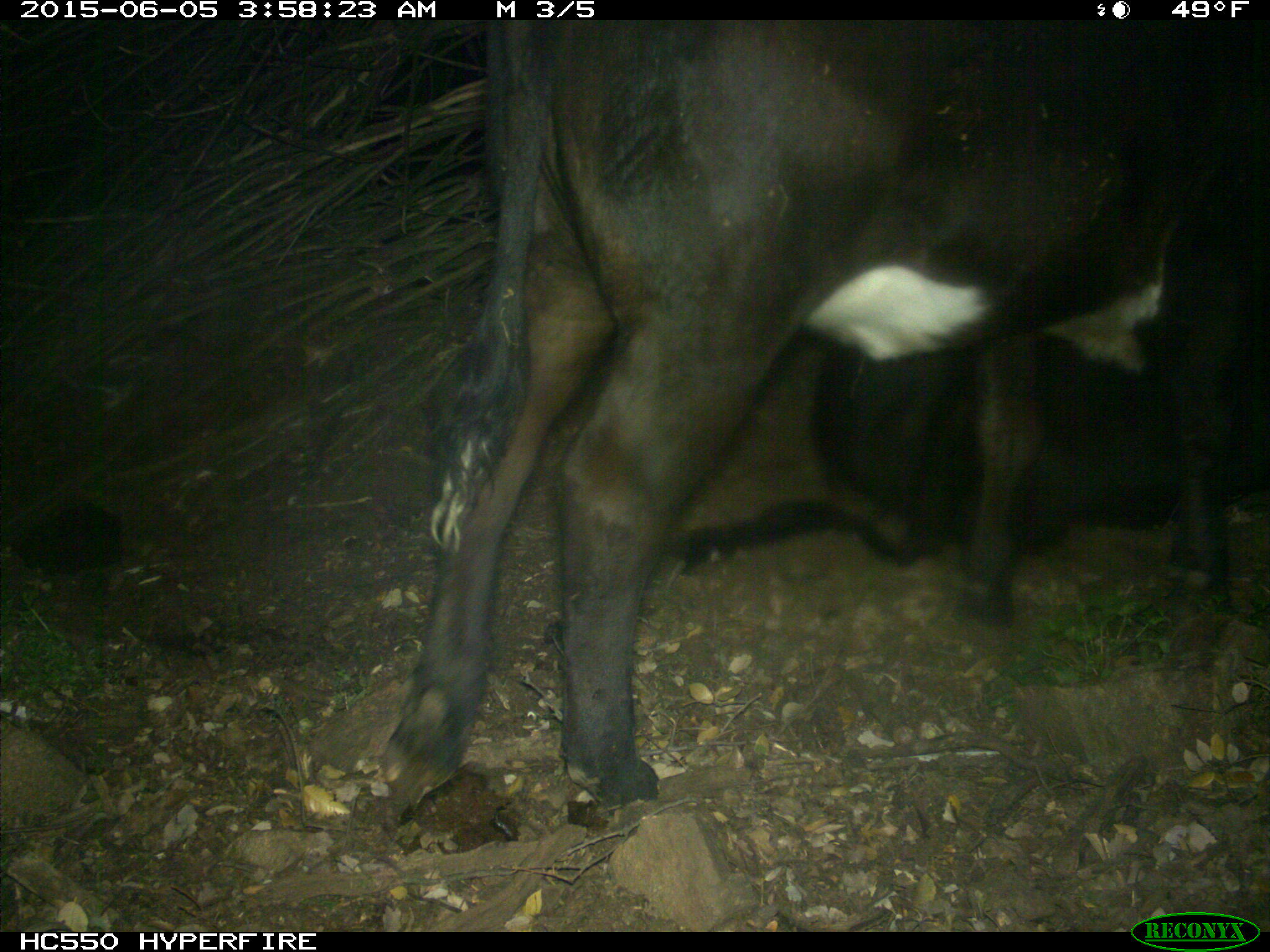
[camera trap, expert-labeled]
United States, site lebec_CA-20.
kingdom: Animalia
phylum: Chordata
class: Mammalia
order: Artiodactyla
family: Bovidae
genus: Bos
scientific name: Bos taurus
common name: domestic cow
Bos taurus (domestic cow).